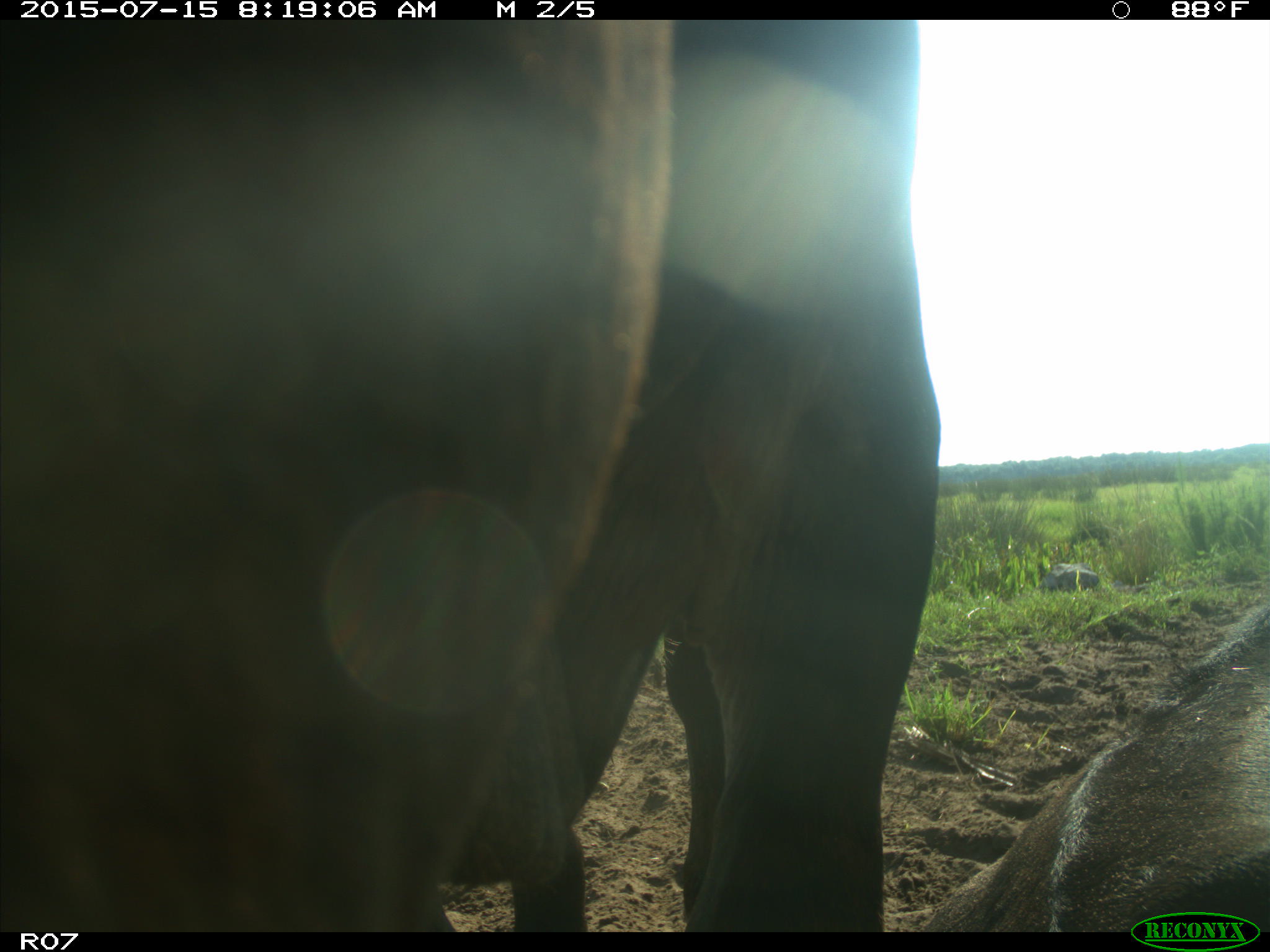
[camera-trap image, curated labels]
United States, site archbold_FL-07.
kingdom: Animalia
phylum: Chordata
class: Mammalia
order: Artiodactyla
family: Bovidae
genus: Bos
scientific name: Bos taurus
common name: domestic cow